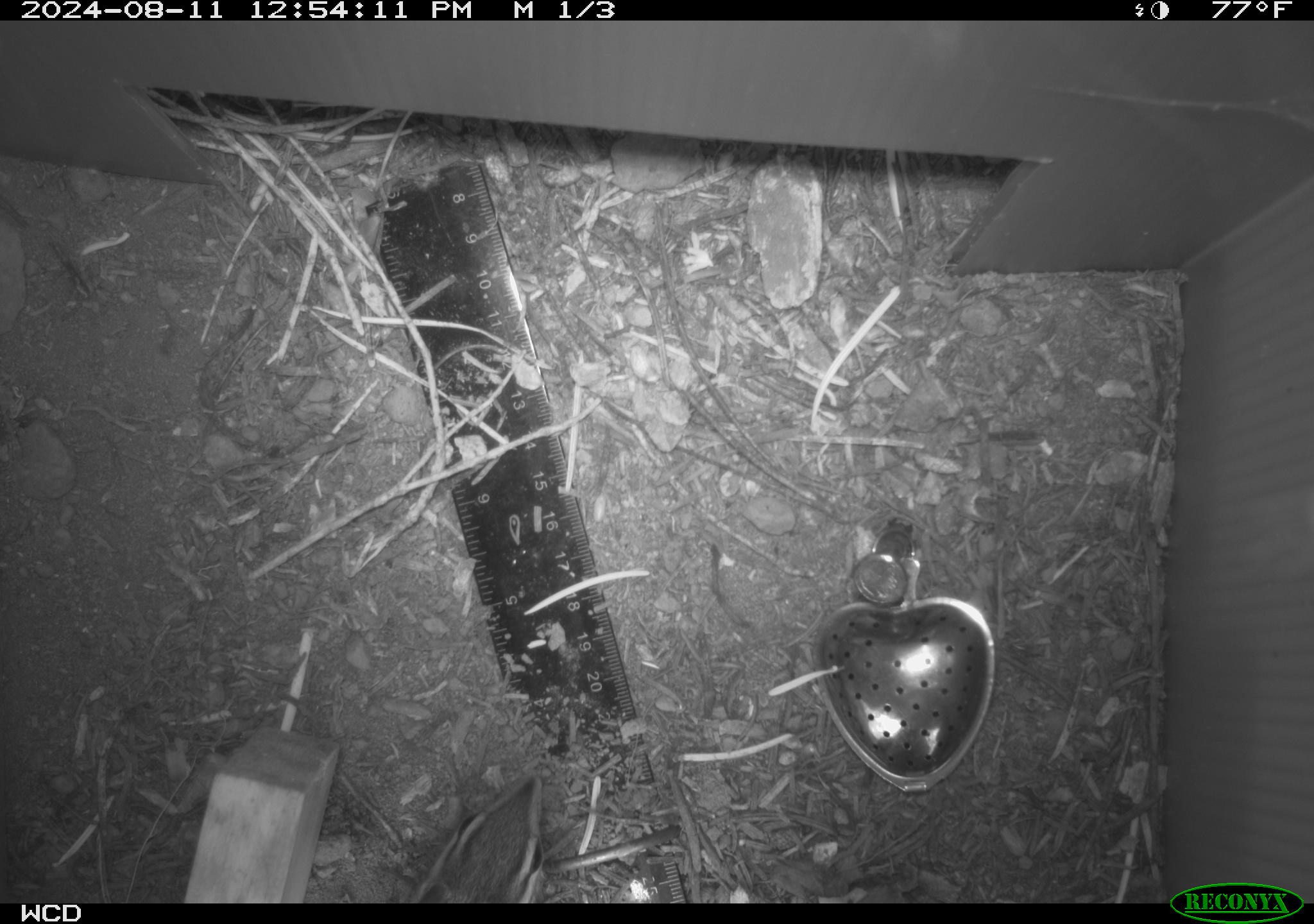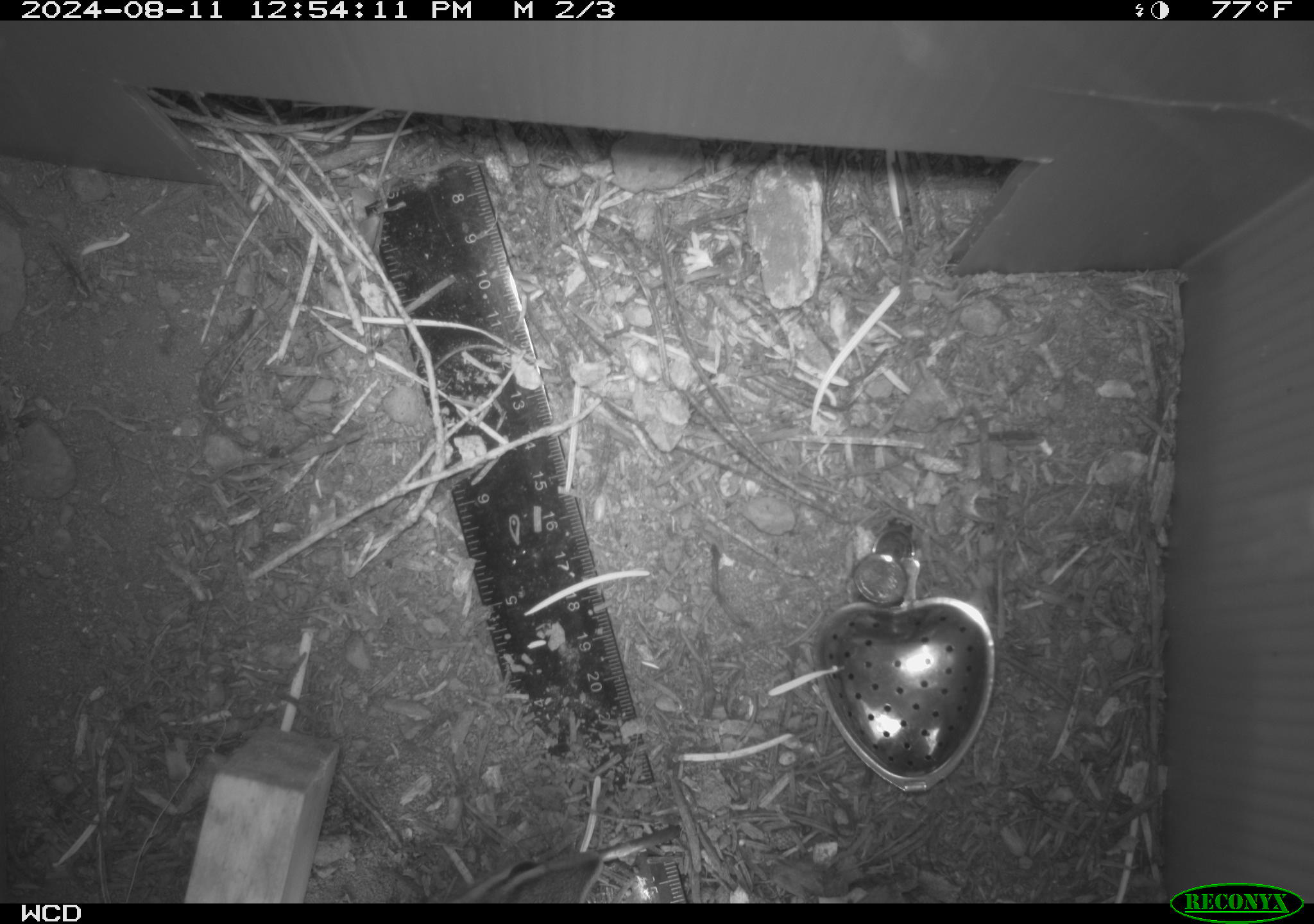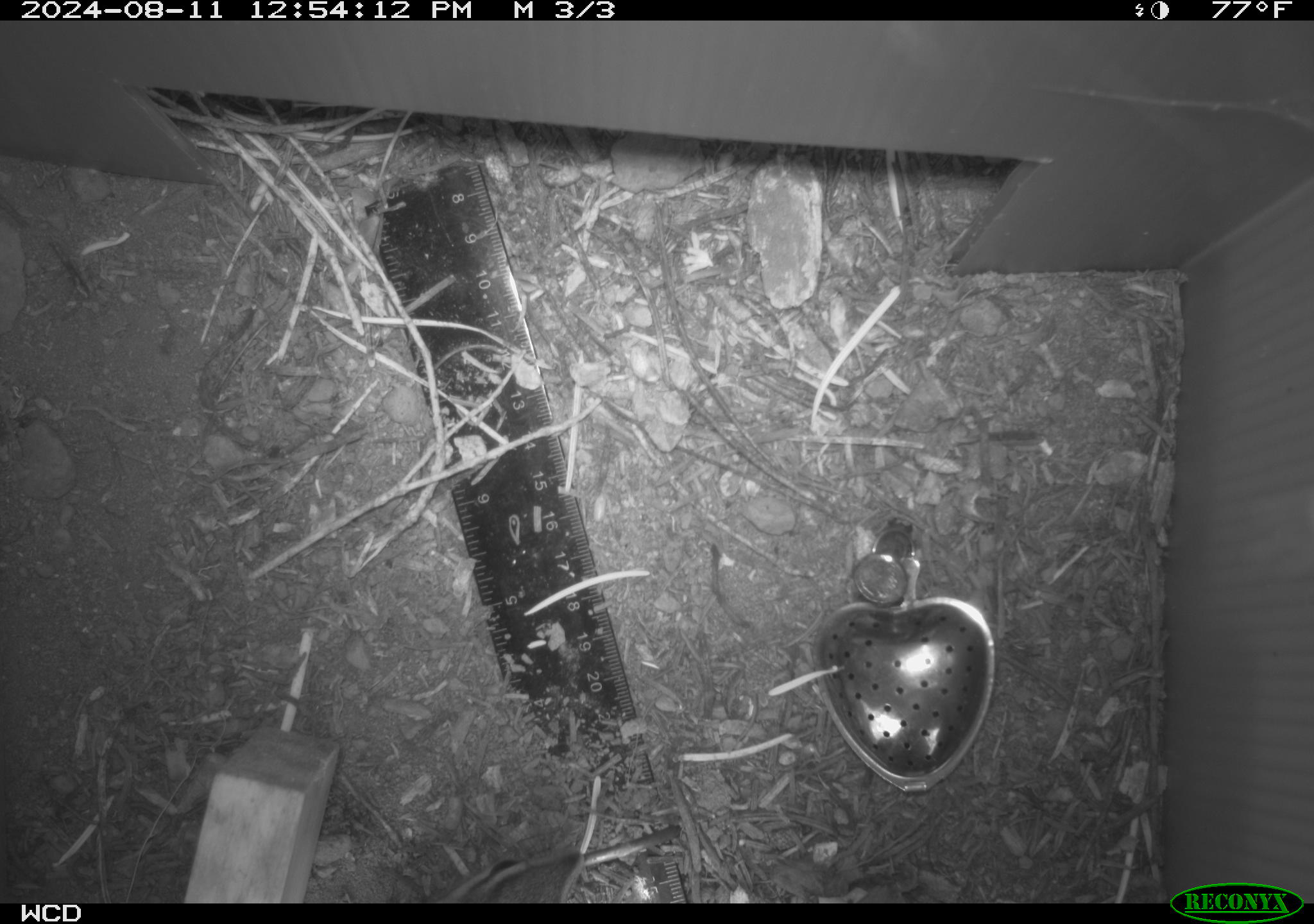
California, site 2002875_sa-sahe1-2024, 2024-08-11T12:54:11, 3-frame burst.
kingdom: Animalia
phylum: Chordata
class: Mammalia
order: Rodentia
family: Sciuridae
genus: Neotamias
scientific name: Neotamias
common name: western chipmunks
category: neotamias species